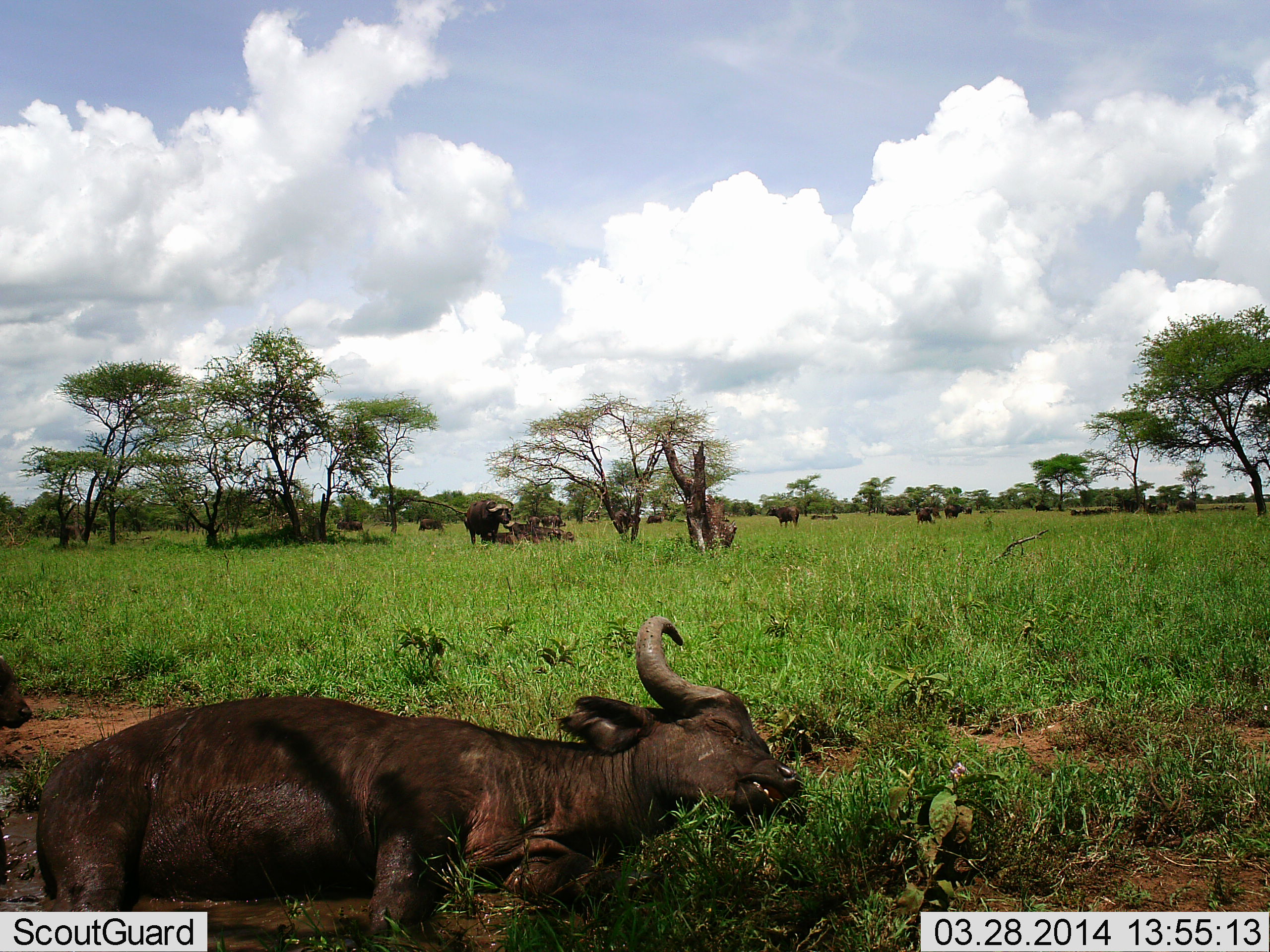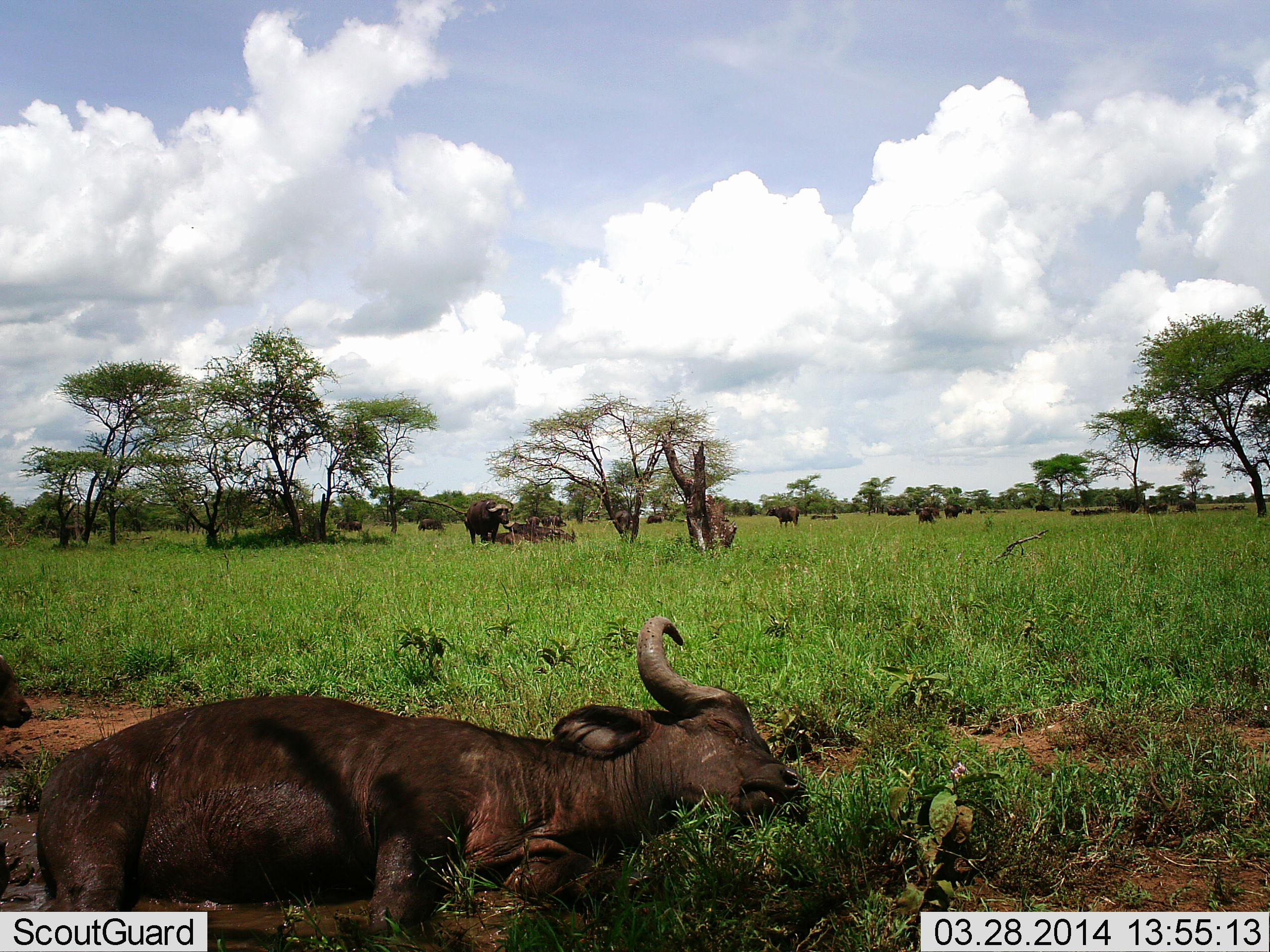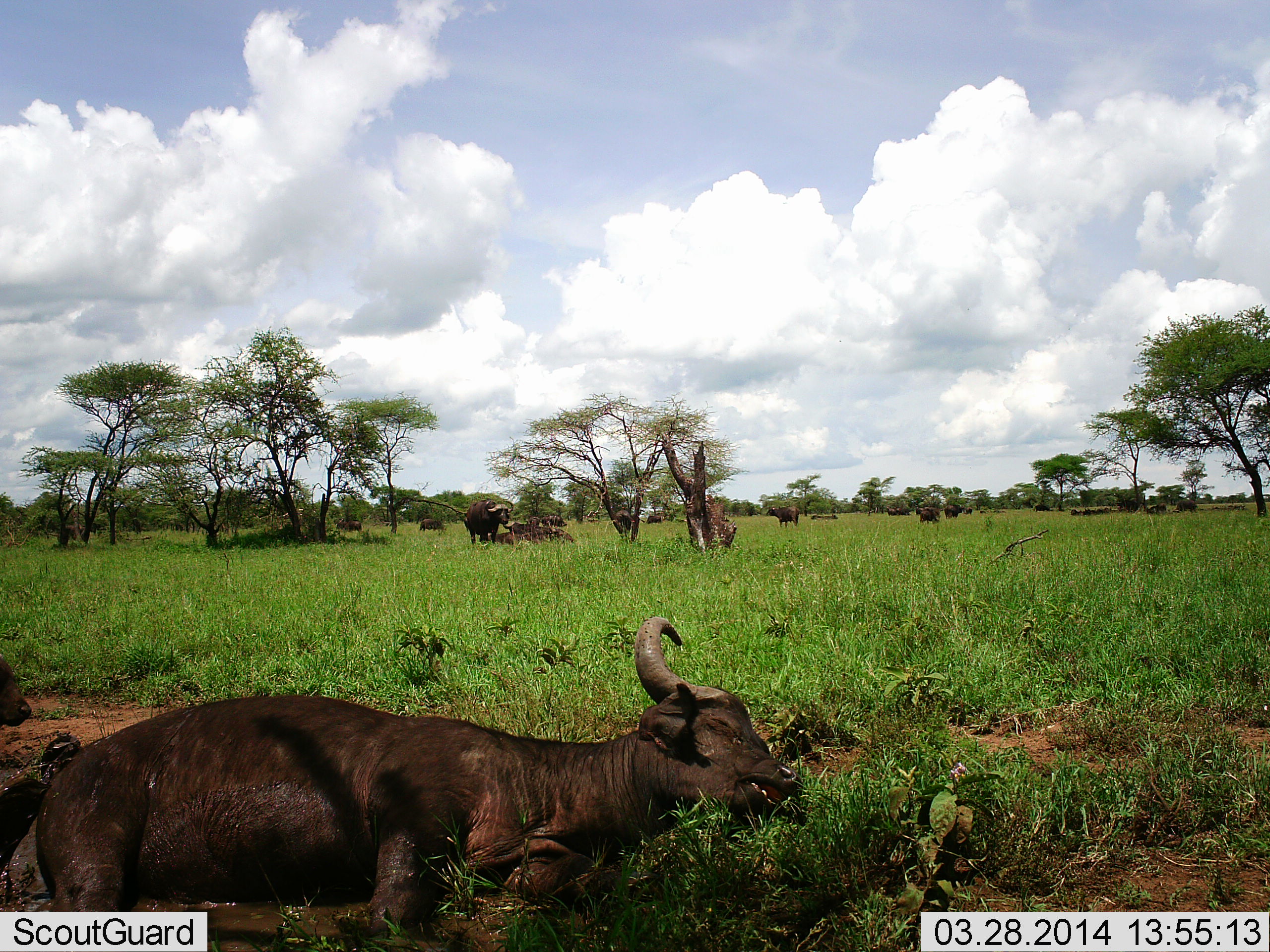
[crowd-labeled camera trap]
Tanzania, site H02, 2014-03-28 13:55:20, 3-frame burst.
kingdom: Animalia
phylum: Chordata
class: Mammalia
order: Artiodactyla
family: Bovidae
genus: Syncerus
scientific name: Syncerus caffer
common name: cape buffalo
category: buffalo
Buffalo (cape buffalo) (Syncerus caffer), count 11-50. Behavior (volunteer vote fractions): standing 70%, resting 100%, moving 10%, interacting 0%. Young present (vote fraction): 0%. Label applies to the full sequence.